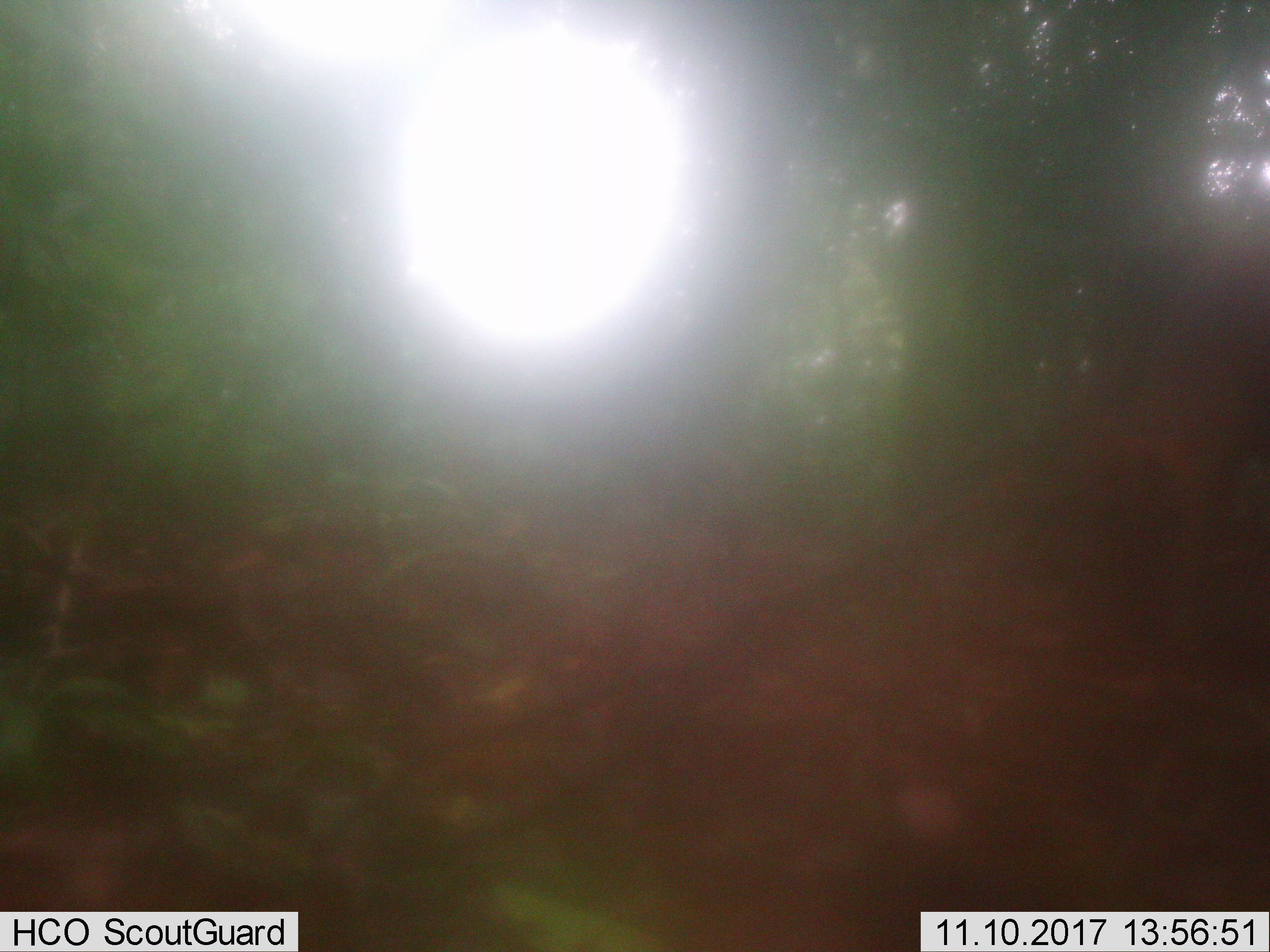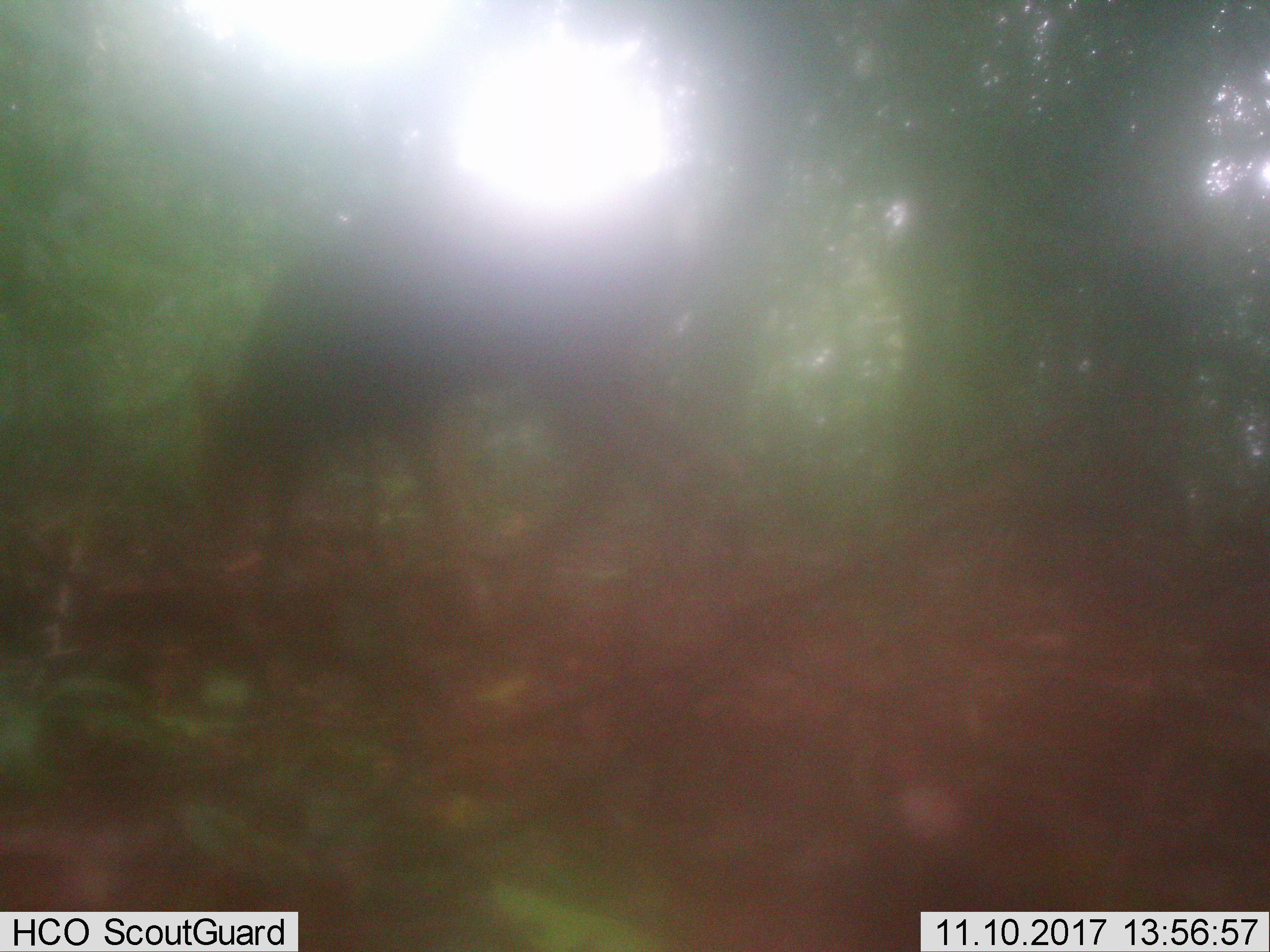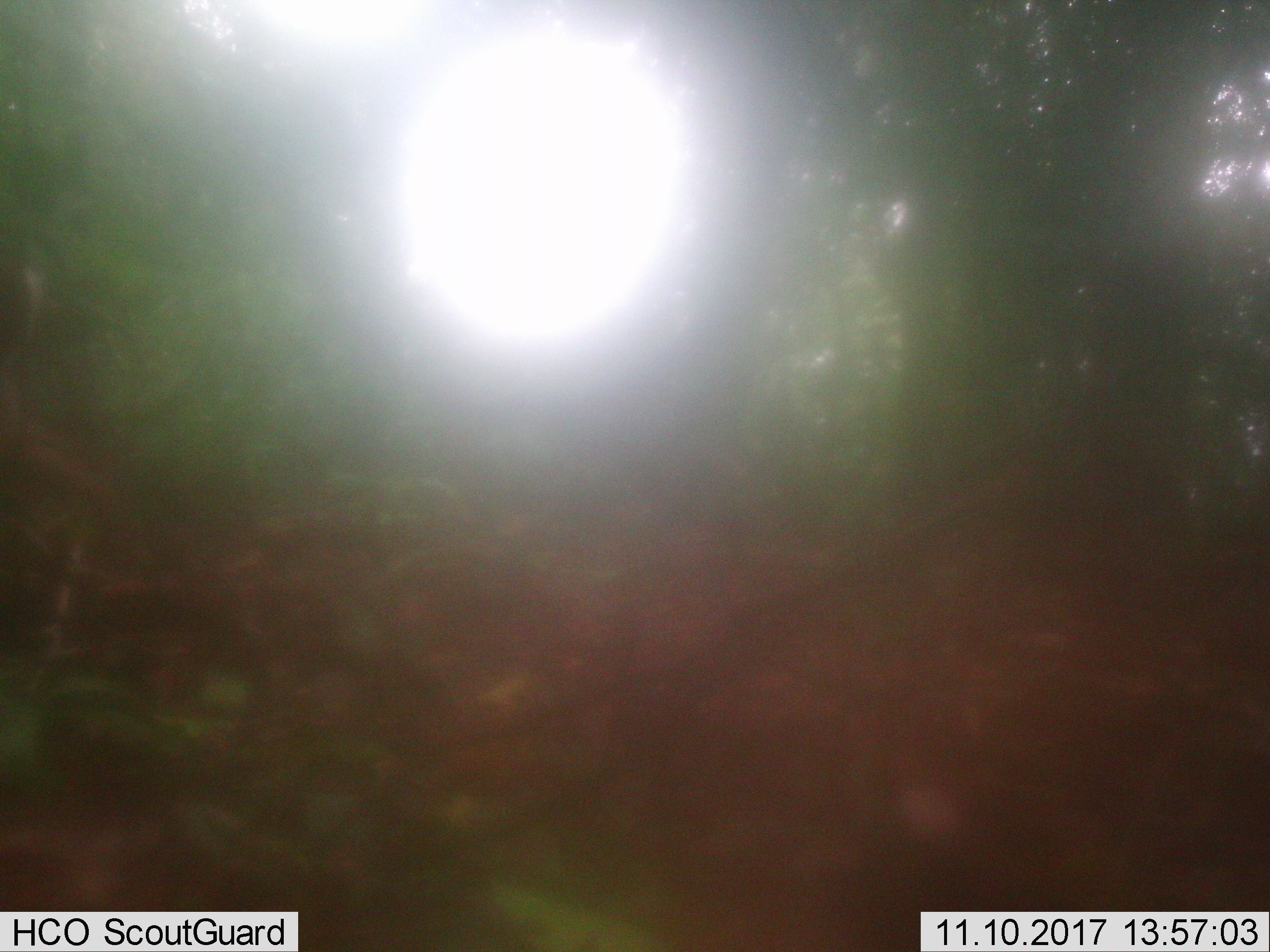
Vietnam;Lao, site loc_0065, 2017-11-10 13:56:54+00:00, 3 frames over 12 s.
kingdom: Animalia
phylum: Chordata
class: Mammalia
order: Artiodactyla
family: Cervidae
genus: Muntiacus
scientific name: Muntiacus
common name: muntjacs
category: unidentified muntjac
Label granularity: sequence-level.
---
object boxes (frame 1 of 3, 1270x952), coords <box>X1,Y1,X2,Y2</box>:
unidentified muntjac: <box>1072,232,1270,632</box>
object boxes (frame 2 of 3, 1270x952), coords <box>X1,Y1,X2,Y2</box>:
unidentified muntjac: <box>195,226,493,630</box>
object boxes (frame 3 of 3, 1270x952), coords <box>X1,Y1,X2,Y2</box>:
unidentified muntjac: <box>0,258,107,519</box>